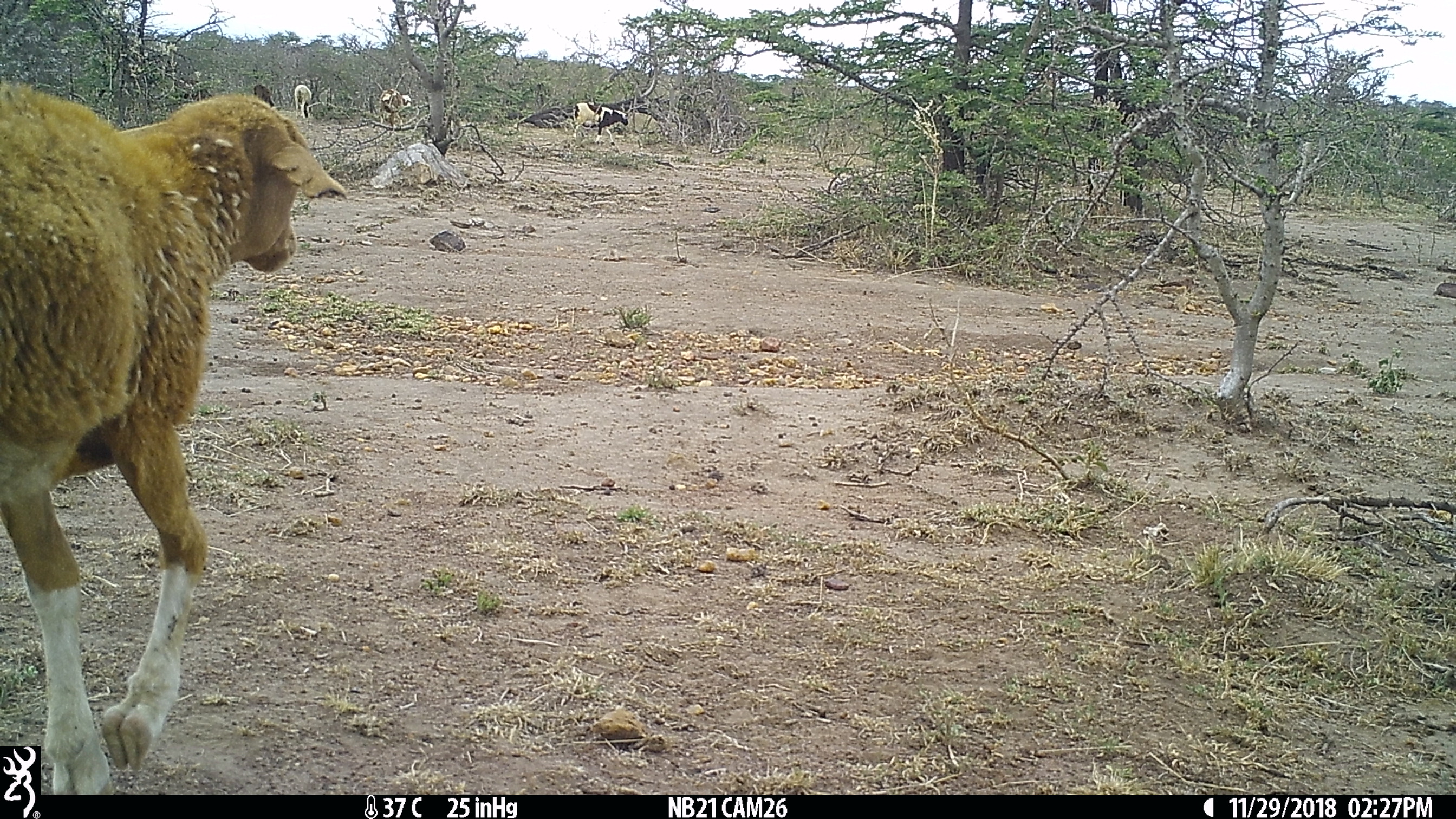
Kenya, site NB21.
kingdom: Animalia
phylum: Chordata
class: Mammalia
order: Artiodactyla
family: Bovidae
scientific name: Bovidae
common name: sheep or goat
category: shoat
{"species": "shoat (sheep or goat) (Bovidae)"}